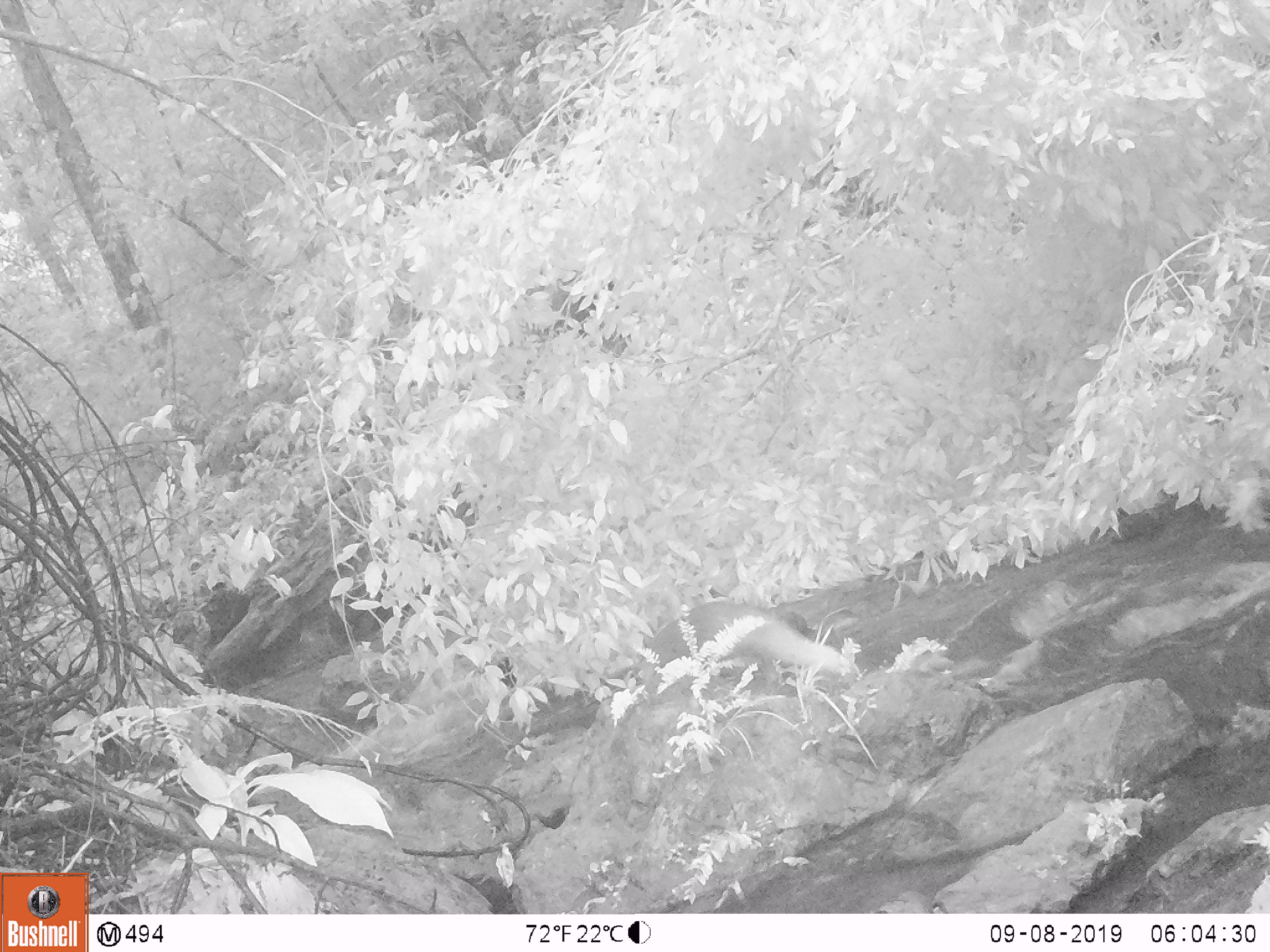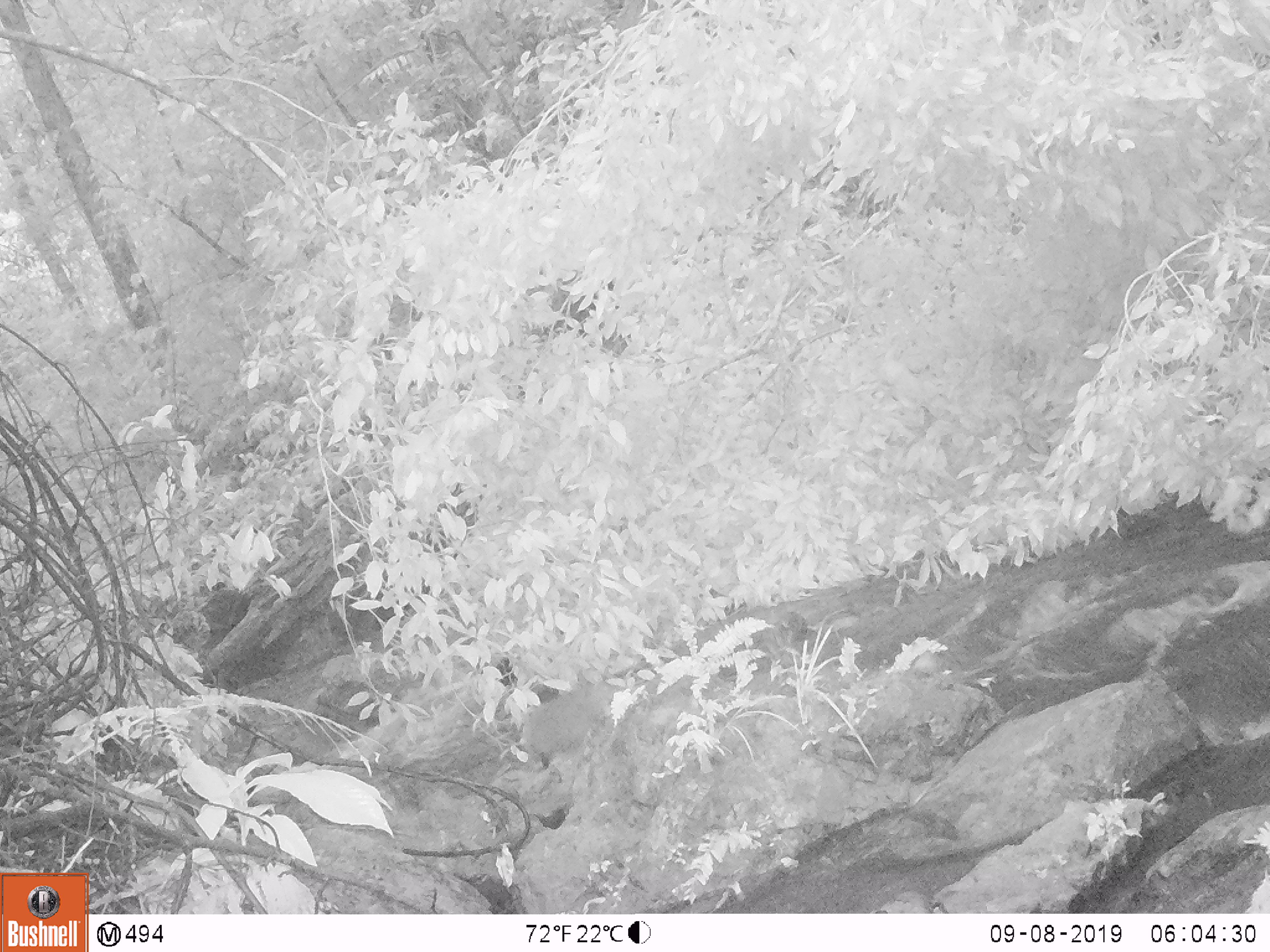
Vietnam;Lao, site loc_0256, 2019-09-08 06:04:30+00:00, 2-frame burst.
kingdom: Animalia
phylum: Chordata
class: Mammalia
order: Carnivora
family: Herpestidae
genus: Urva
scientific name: Urva urva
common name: crab-eating mongoose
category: crab eating mongoose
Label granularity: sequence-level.